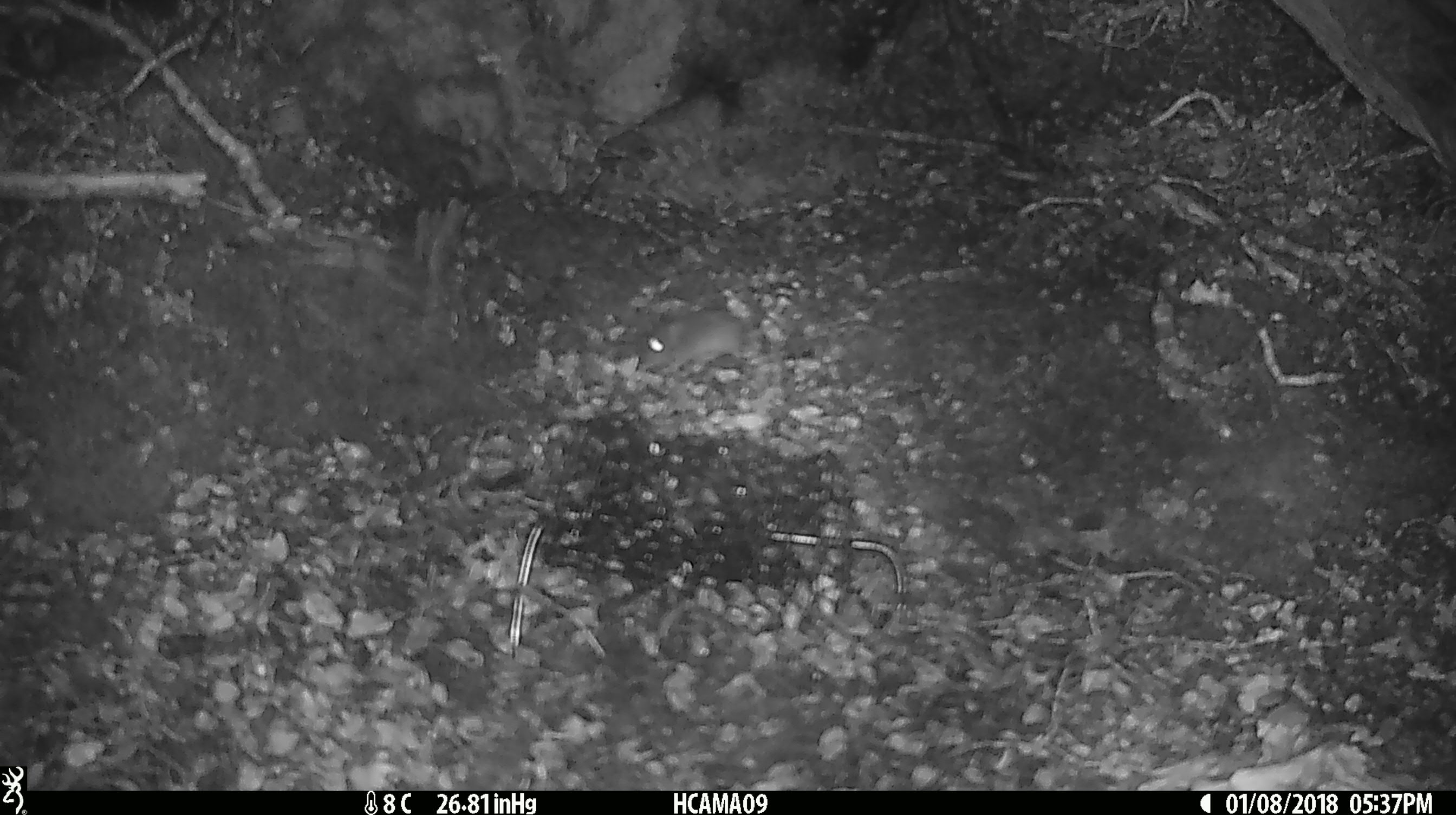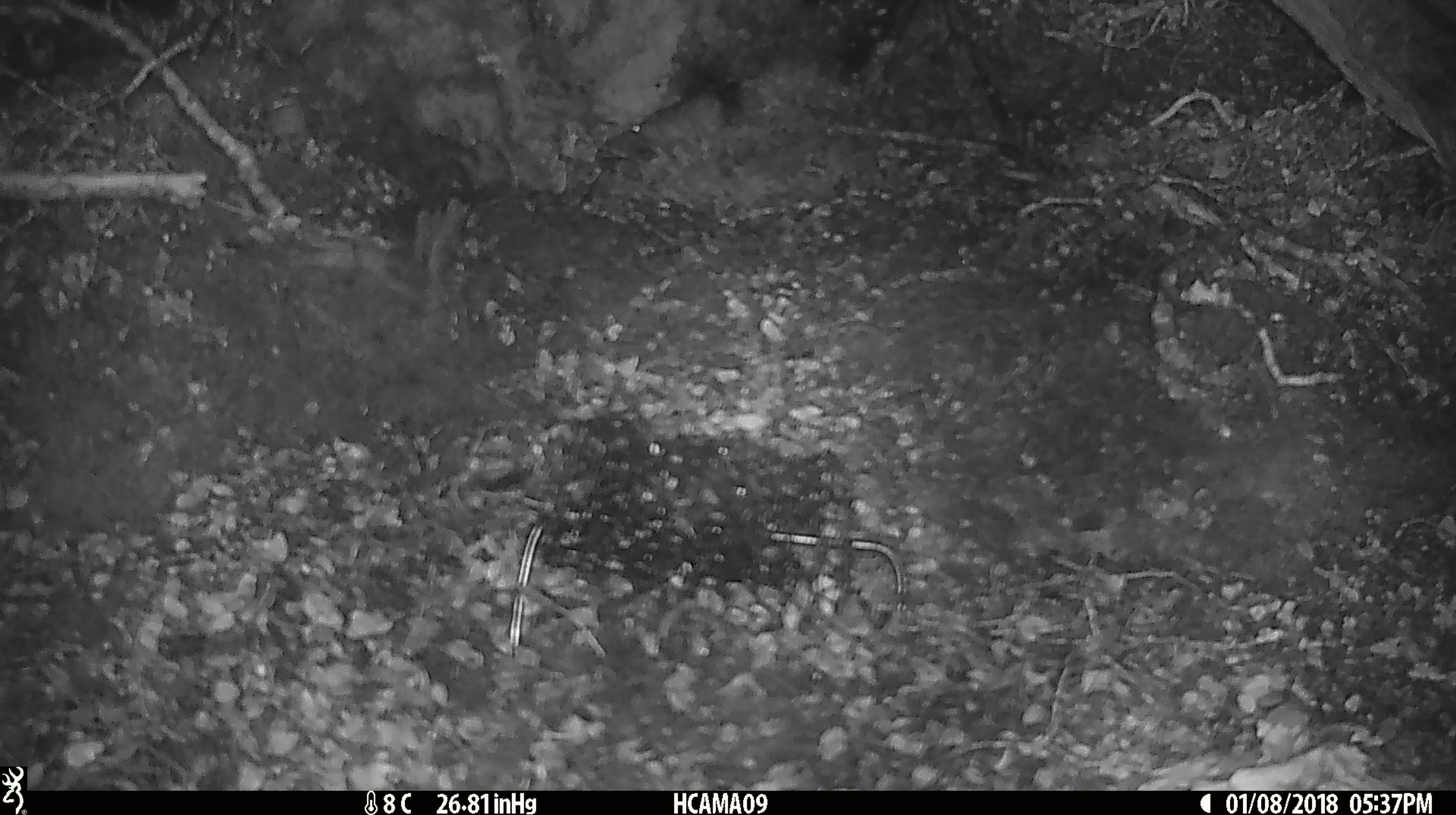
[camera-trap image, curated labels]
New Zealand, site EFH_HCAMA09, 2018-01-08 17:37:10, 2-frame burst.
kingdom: Animalia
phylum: Chordata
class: Mammalia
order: Rodentia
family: Muridae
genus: Mus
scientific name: Mus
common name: mouse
Mouse (Mus).